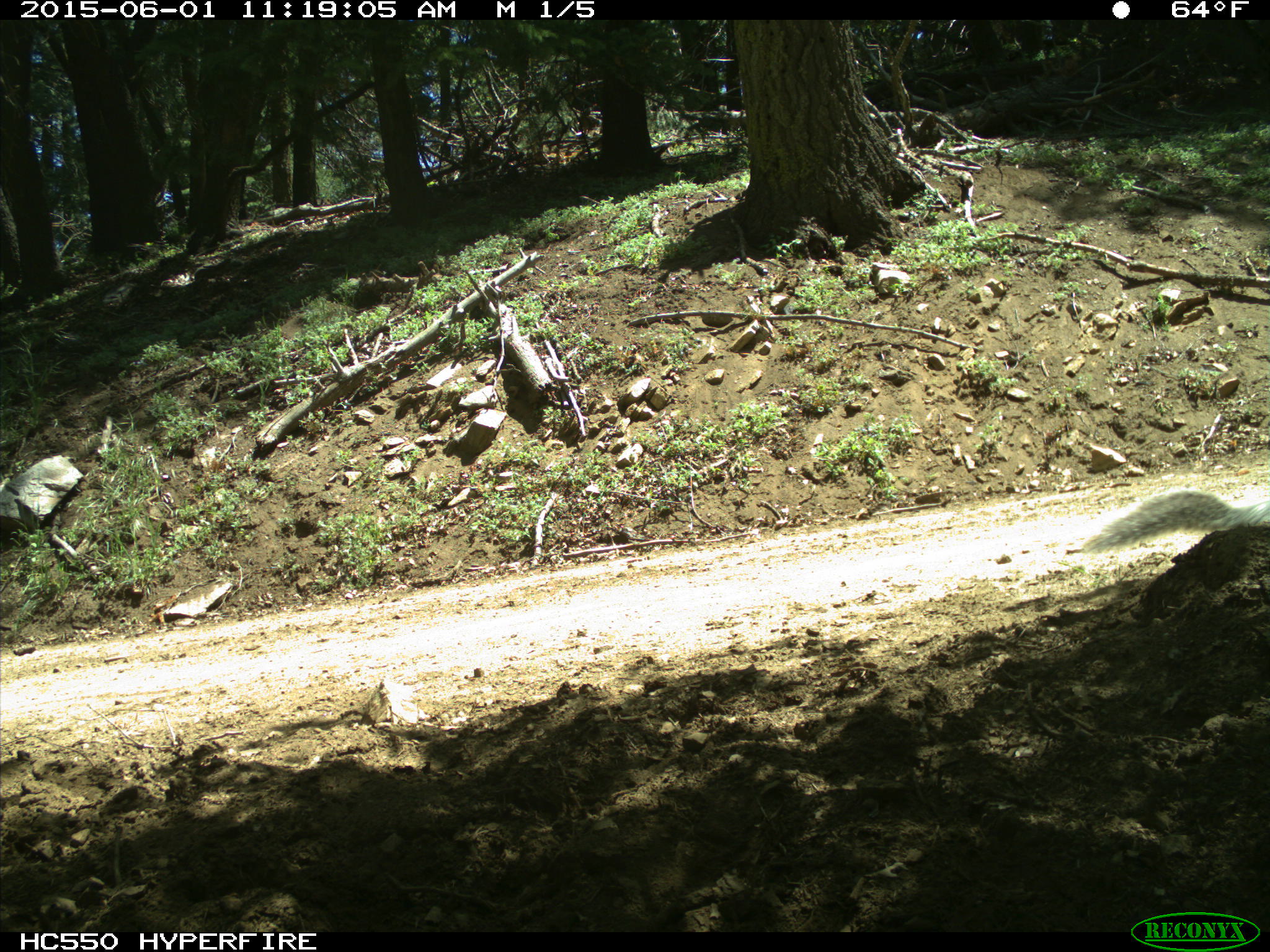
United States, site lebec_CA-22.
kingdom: Animalia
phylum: Chordata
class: Mammalia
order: Rodentia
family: Sciuridae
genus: Sciurus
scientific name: Sciurus carolinensis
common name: eastern gray squirrel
Sciurus carolinensis (eastern gray squirrel).